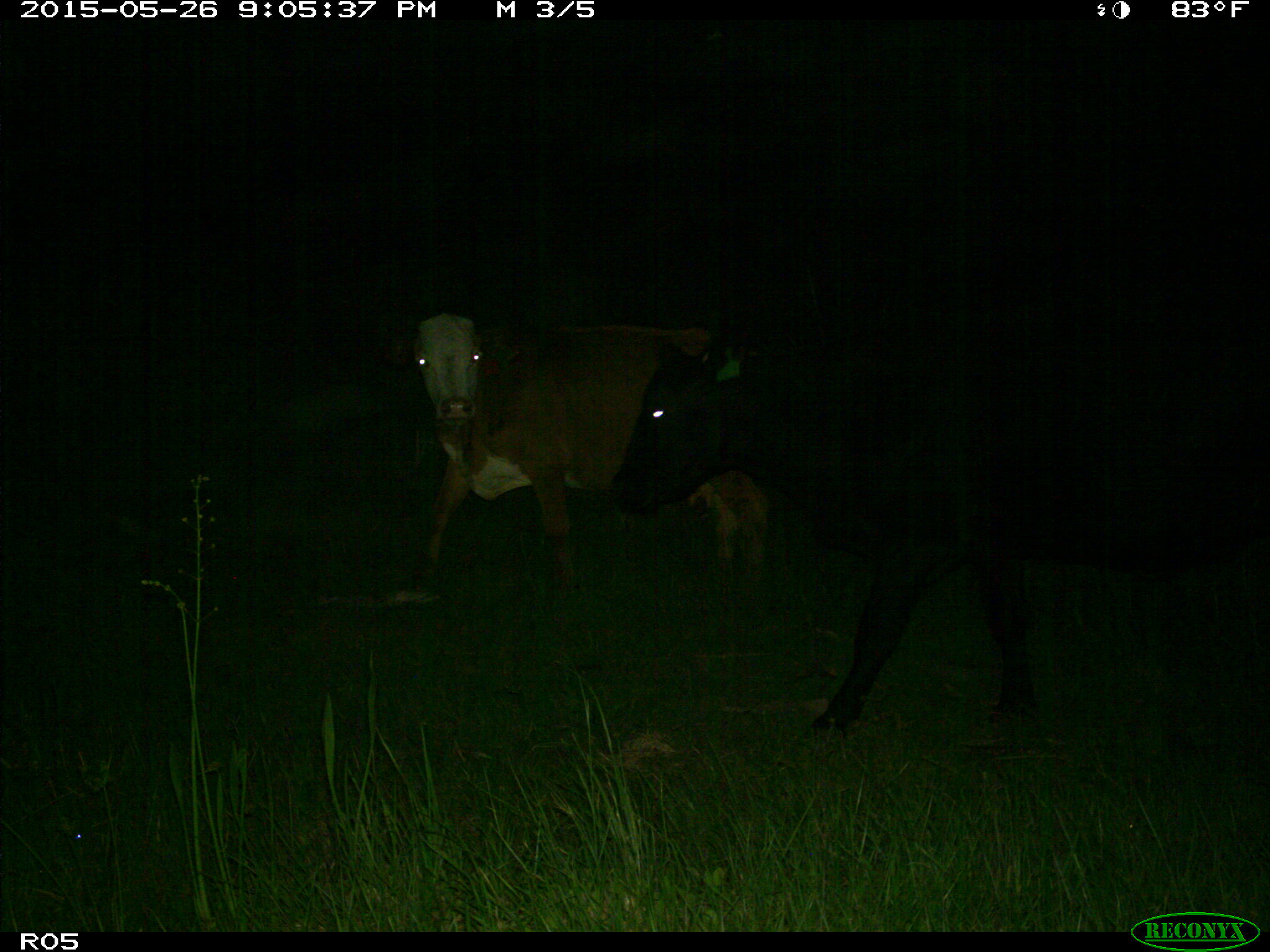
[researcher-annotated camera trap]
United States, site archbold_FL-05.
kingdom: Animalia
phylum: Chordata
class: Mammalia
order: Artiodactyla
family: Bovidae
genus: Bos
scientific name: Bos taurus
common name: domestic cow